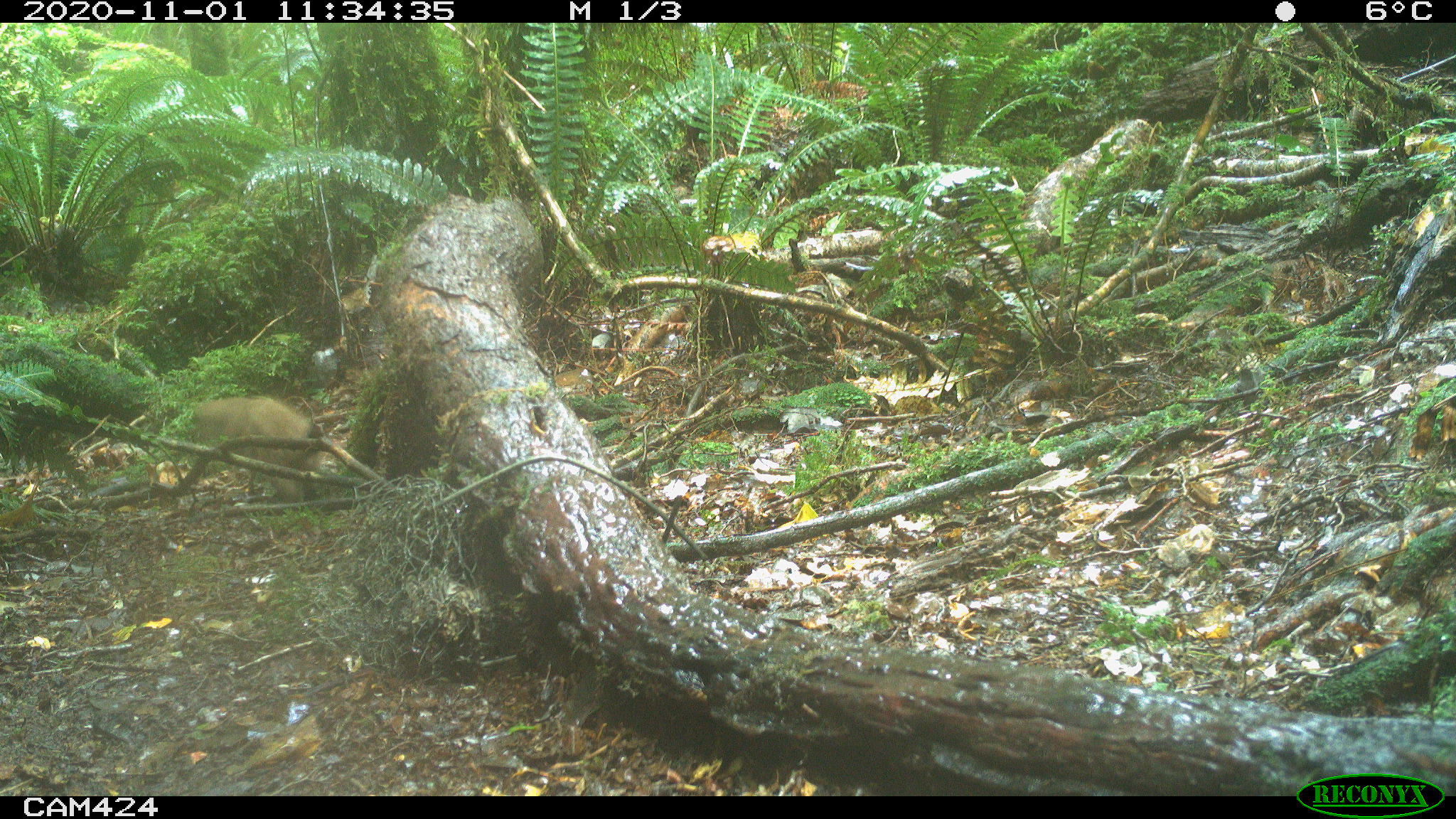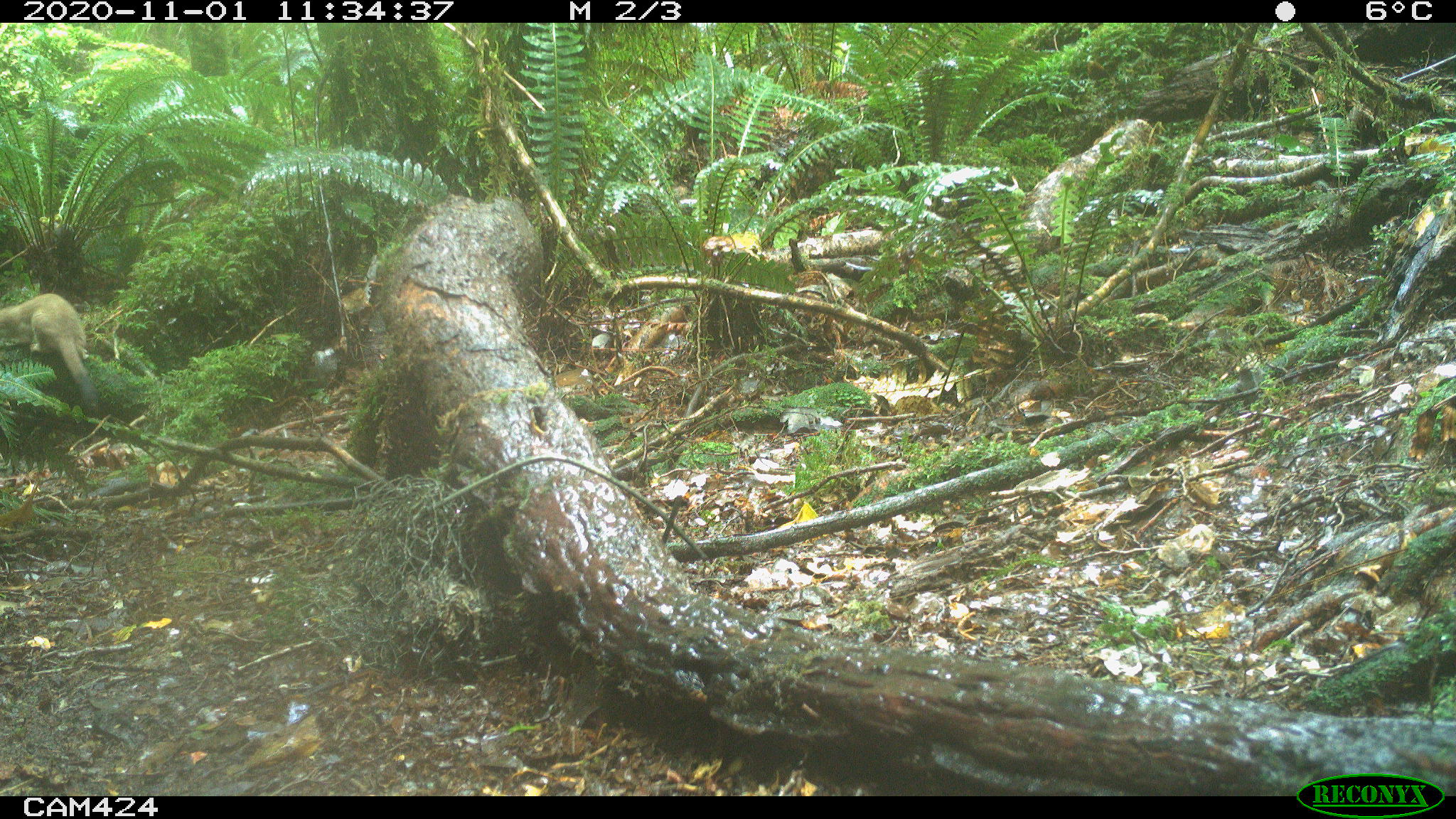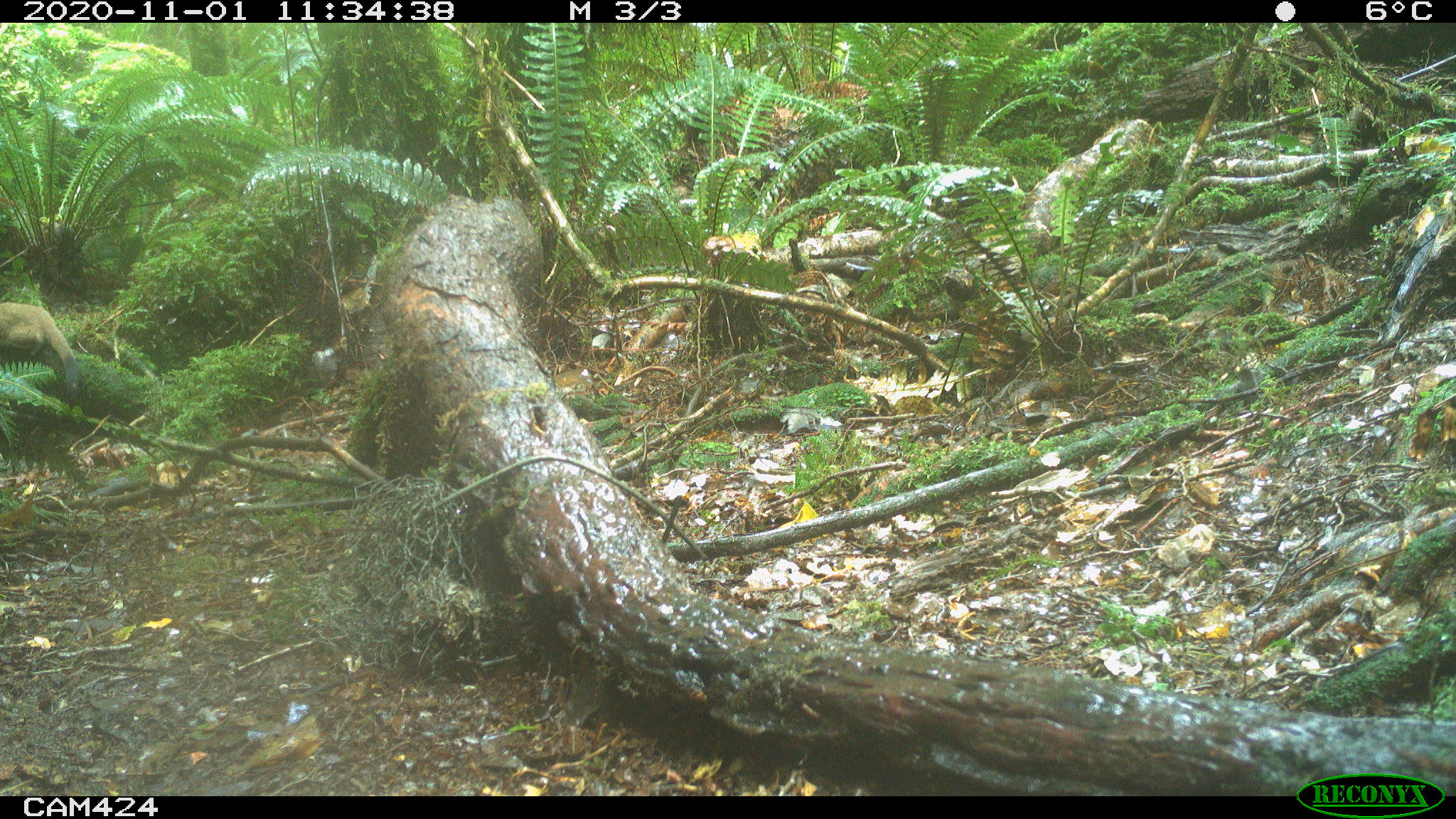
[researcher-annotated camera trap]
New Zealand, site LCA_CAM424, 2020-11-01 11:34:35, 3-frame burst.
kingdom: Animalia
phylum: Chordata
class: Mammalia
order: Carnivora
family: Mustelidae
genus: Mustela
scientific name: Mustela erminea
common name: stoat